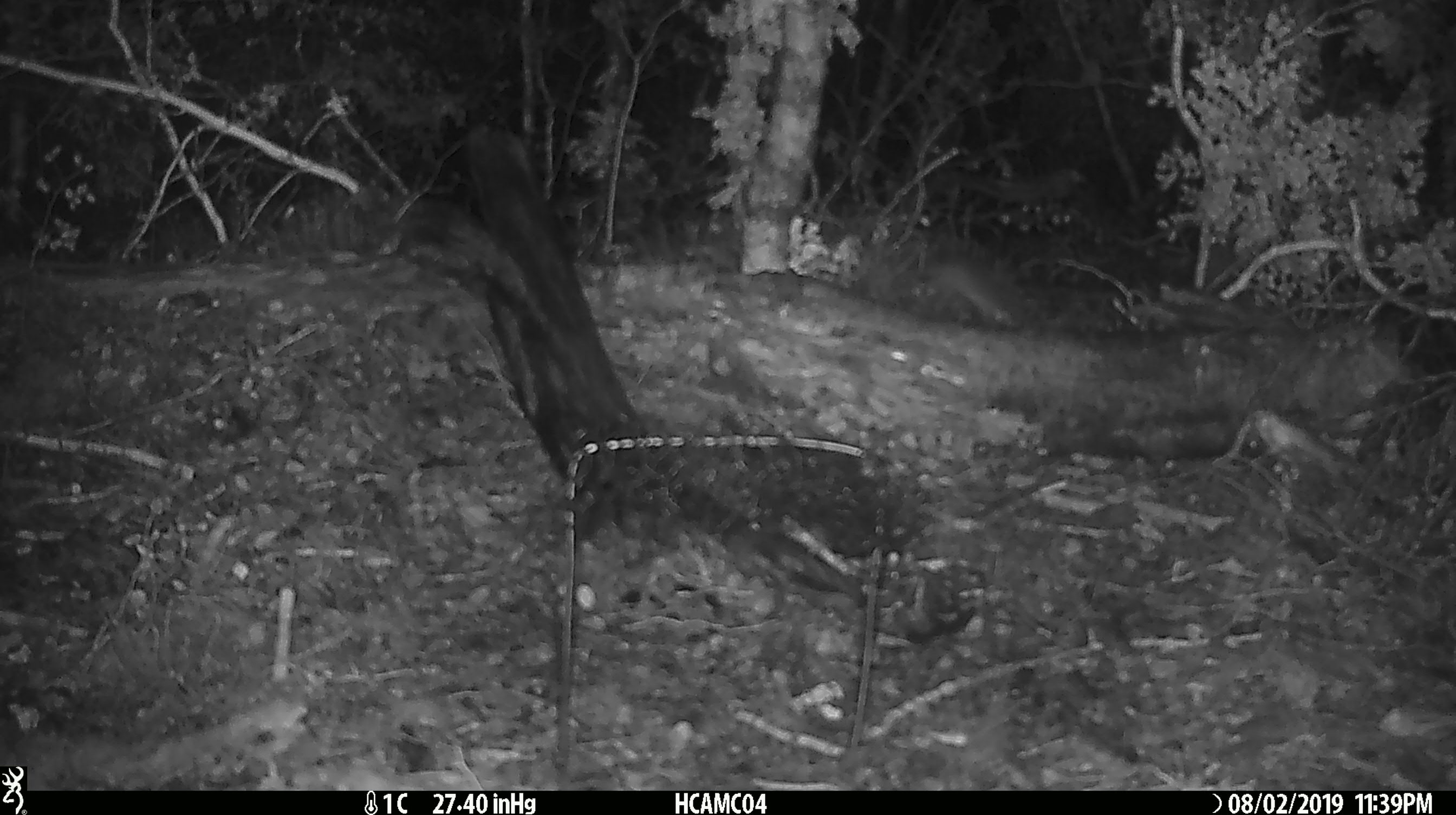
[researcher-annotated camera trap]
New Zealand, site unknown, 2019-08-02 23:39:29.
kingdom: Animalia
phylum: Chordata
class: Mammalia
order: Rodentia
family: Muridae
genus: Mus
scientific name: Mus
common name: mouse